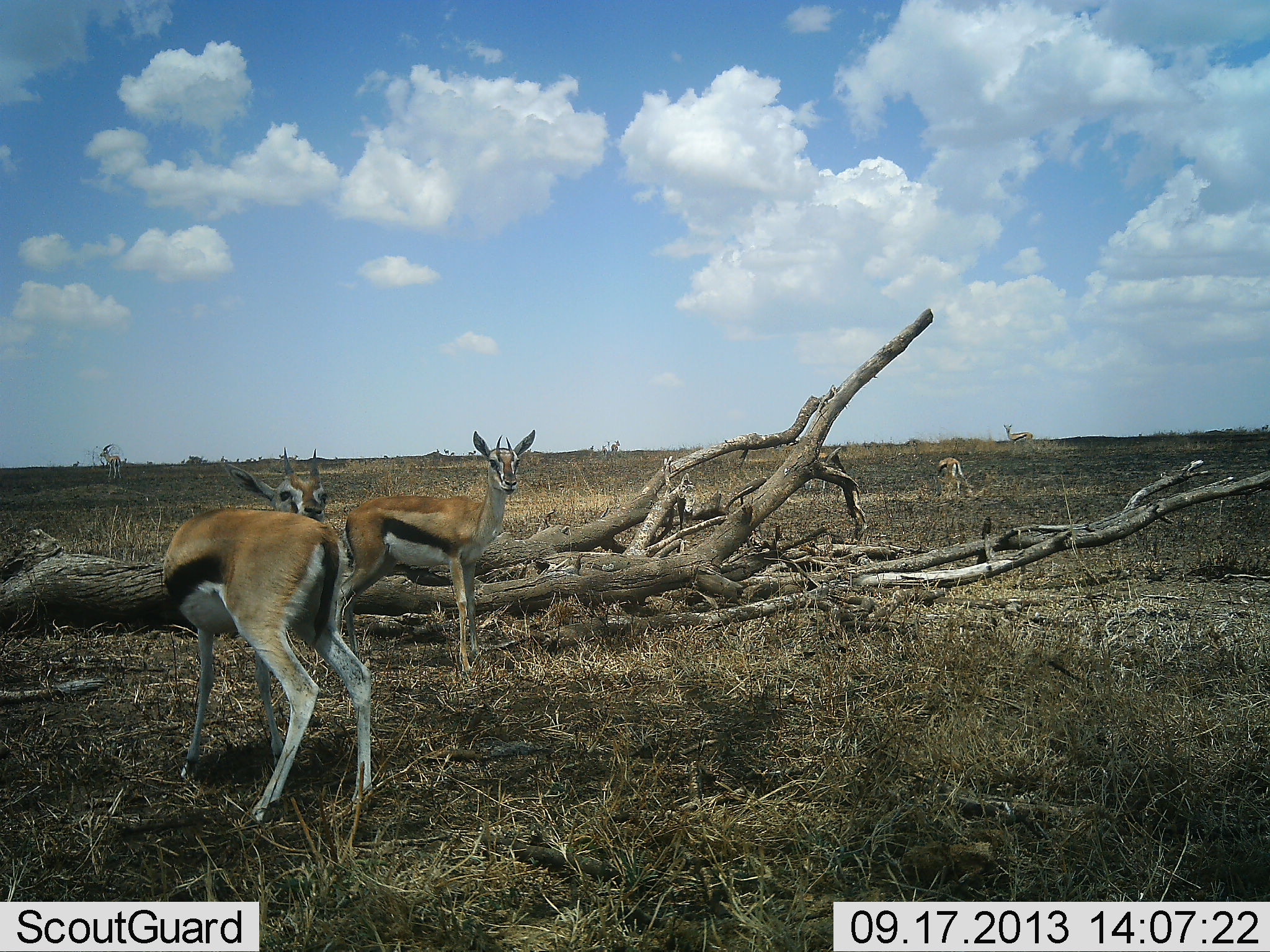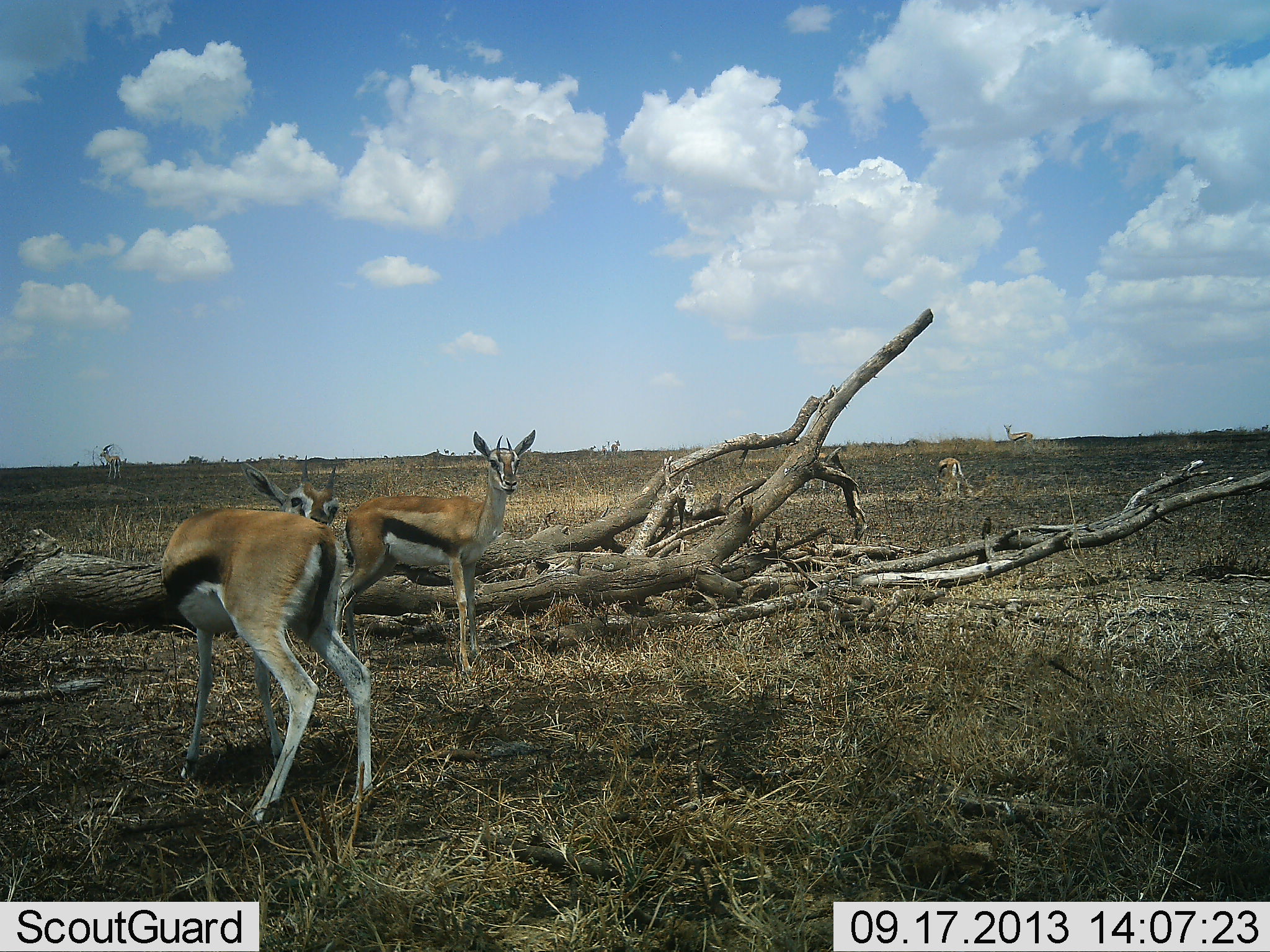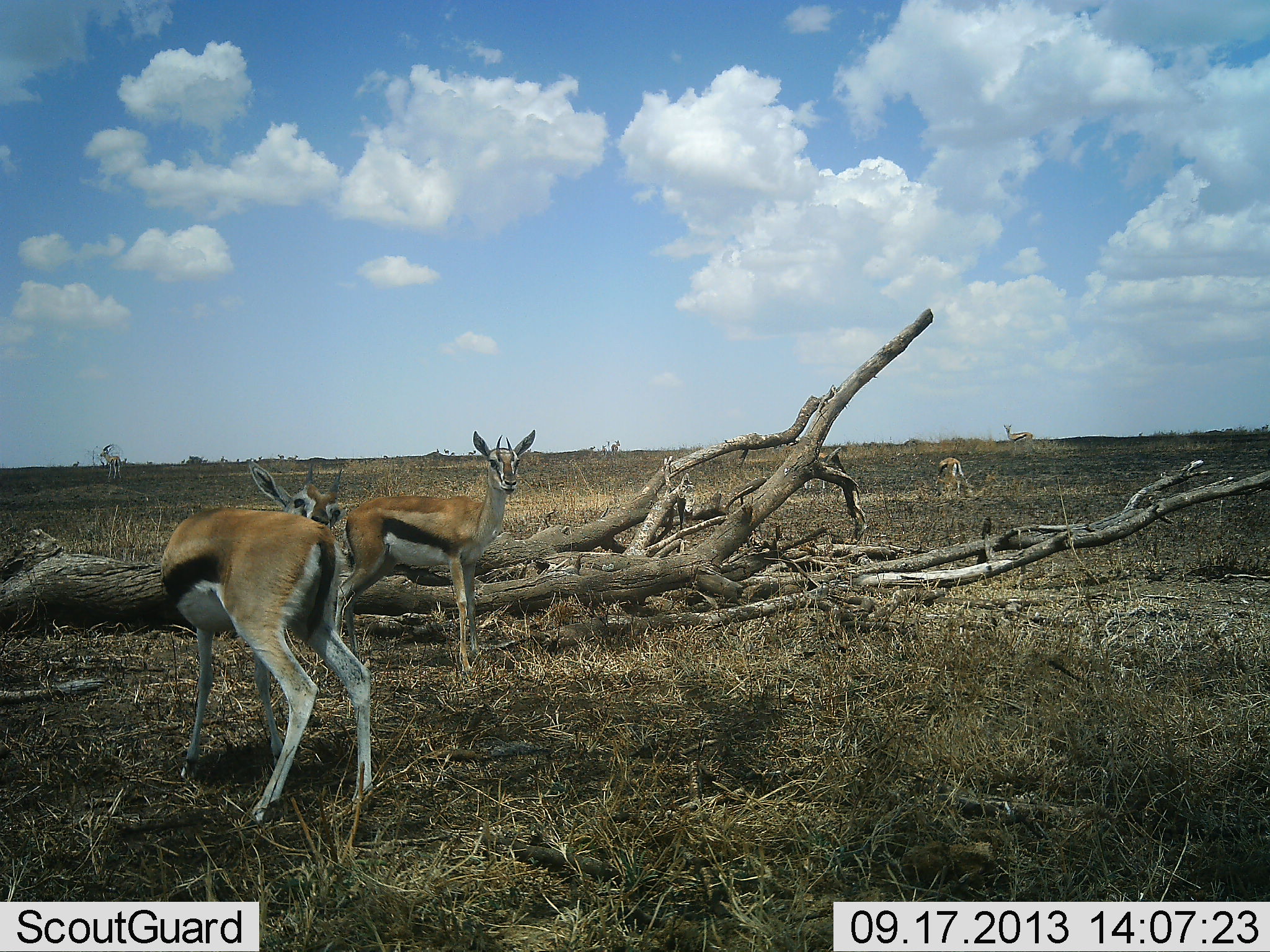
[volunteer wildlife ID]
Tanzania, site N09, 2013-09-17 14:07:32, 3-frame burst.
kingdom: Animalia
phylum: Chordata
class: Mammalia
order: Artiodactyla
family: Bovidae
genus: Eudorcas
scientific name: Eudorcas thomsonii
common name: thomson's gazelle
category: gazellethomsons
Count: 3.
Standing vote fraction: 93%.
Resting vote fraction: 4%.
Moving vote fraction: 7%.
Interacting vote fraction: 4%.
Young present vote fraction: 4%.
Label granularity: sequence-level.